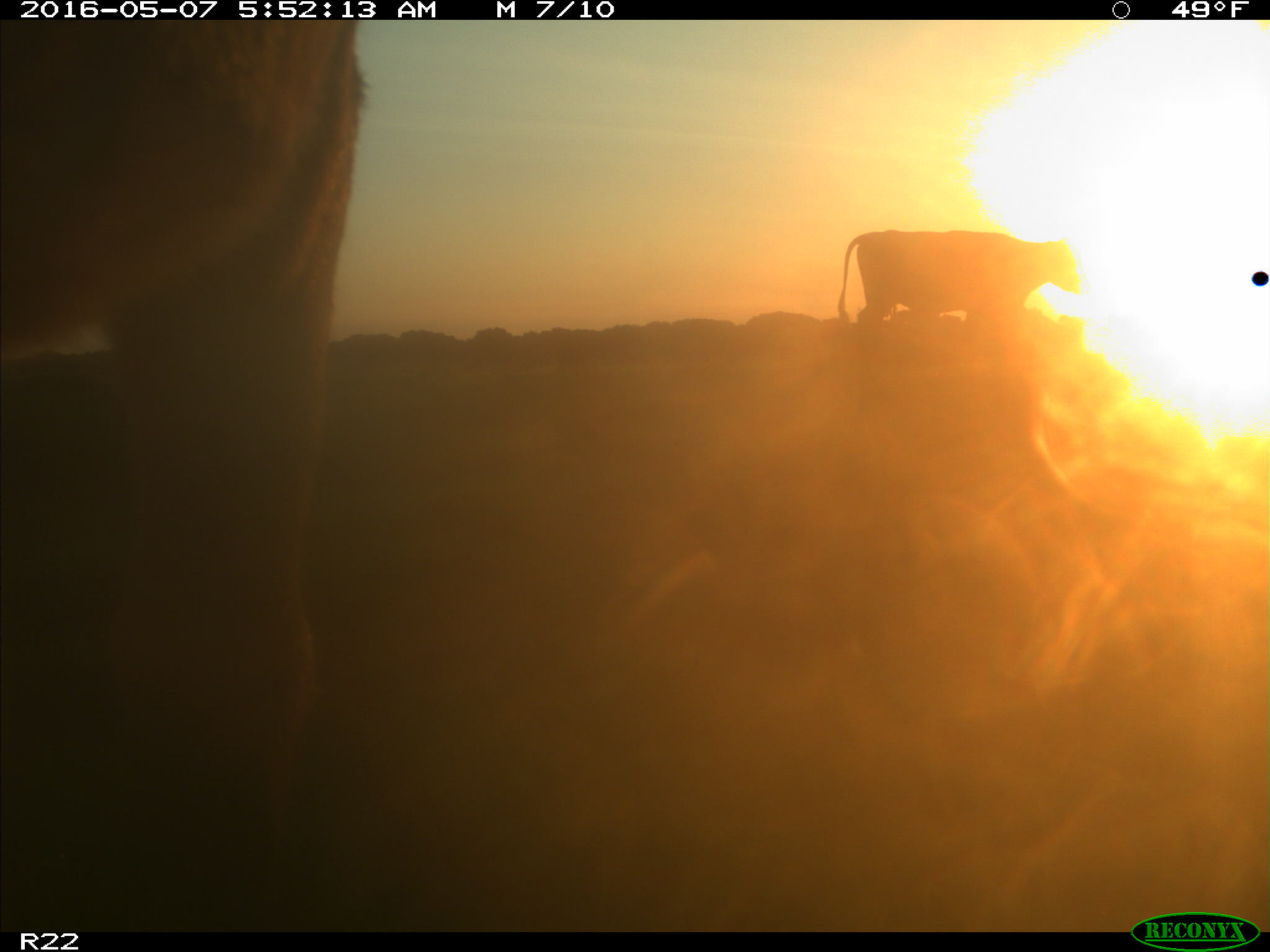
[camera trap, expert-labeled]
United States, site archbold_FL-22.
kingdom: Animalia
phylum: Chordata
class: Mammalia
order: Artiodactyla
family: Bovidae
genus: Bos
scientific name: Bos taurus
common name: domestic cow